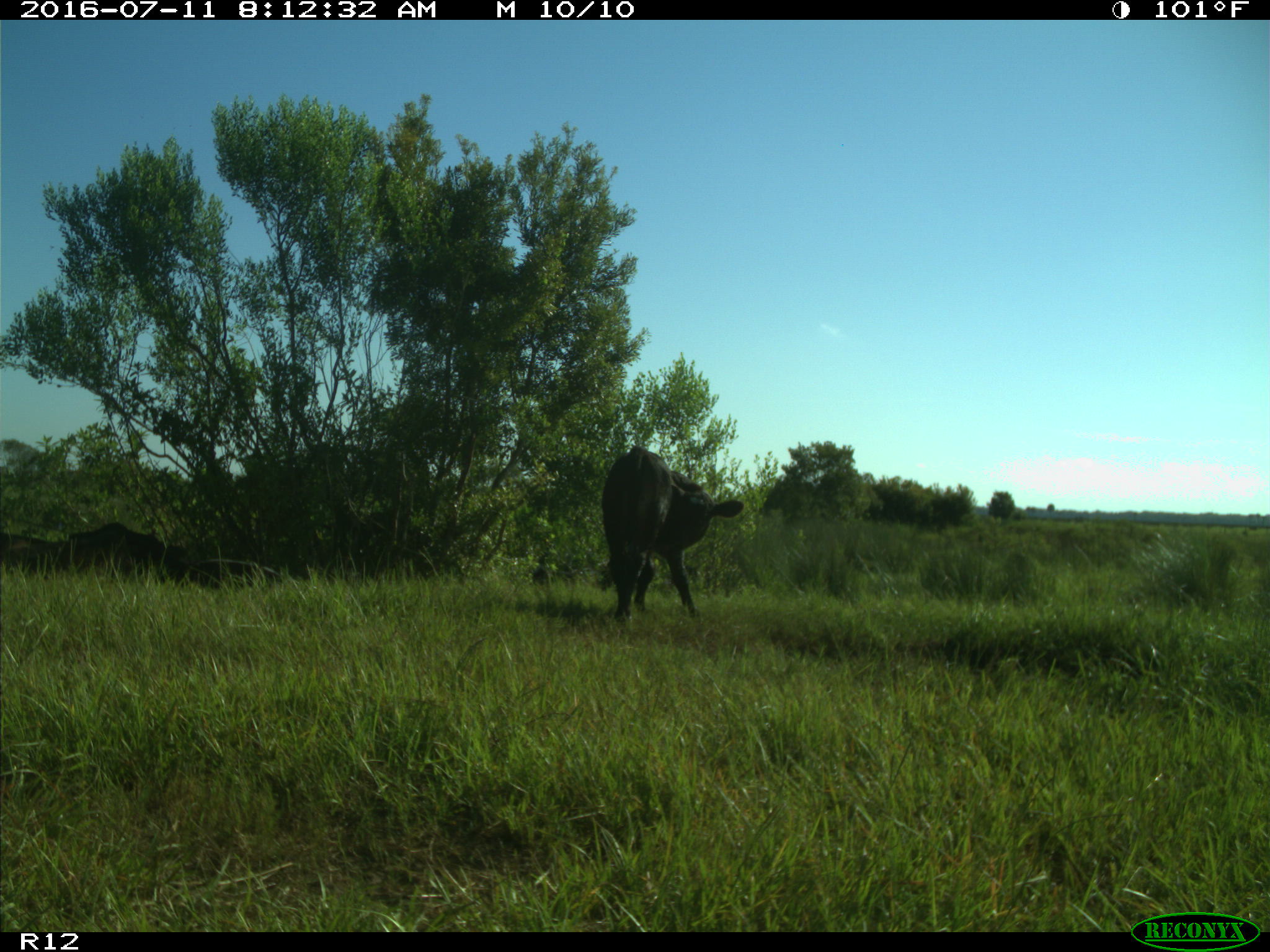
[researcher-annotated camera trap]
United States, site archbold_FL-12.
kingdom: Animalia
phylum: Chordata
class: Mammalia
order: Artiodactyla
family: Bovidae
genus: Bos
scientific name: Bos taurus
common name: domestic cow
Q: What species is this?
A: Bos taurus (domestic cow).